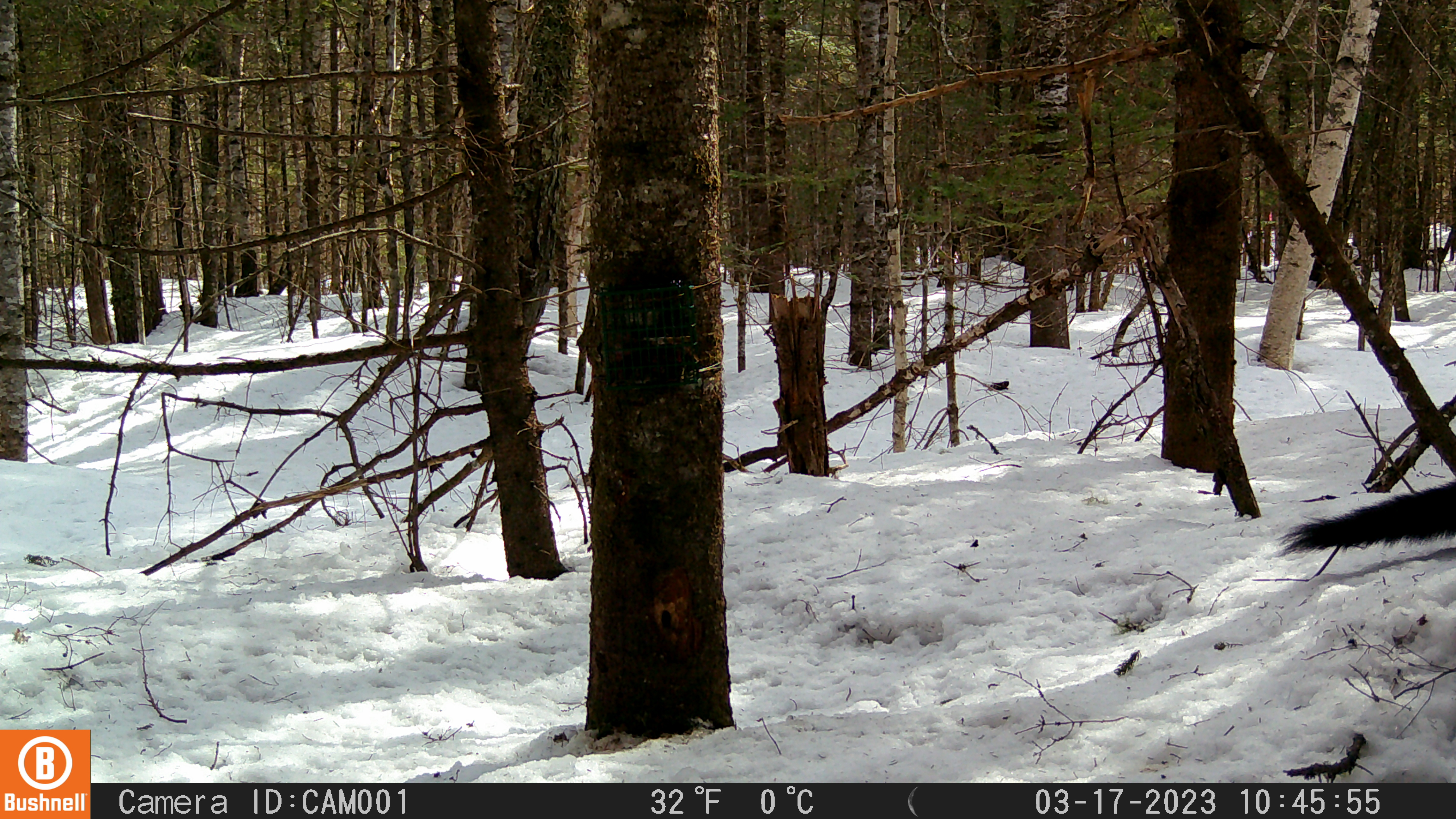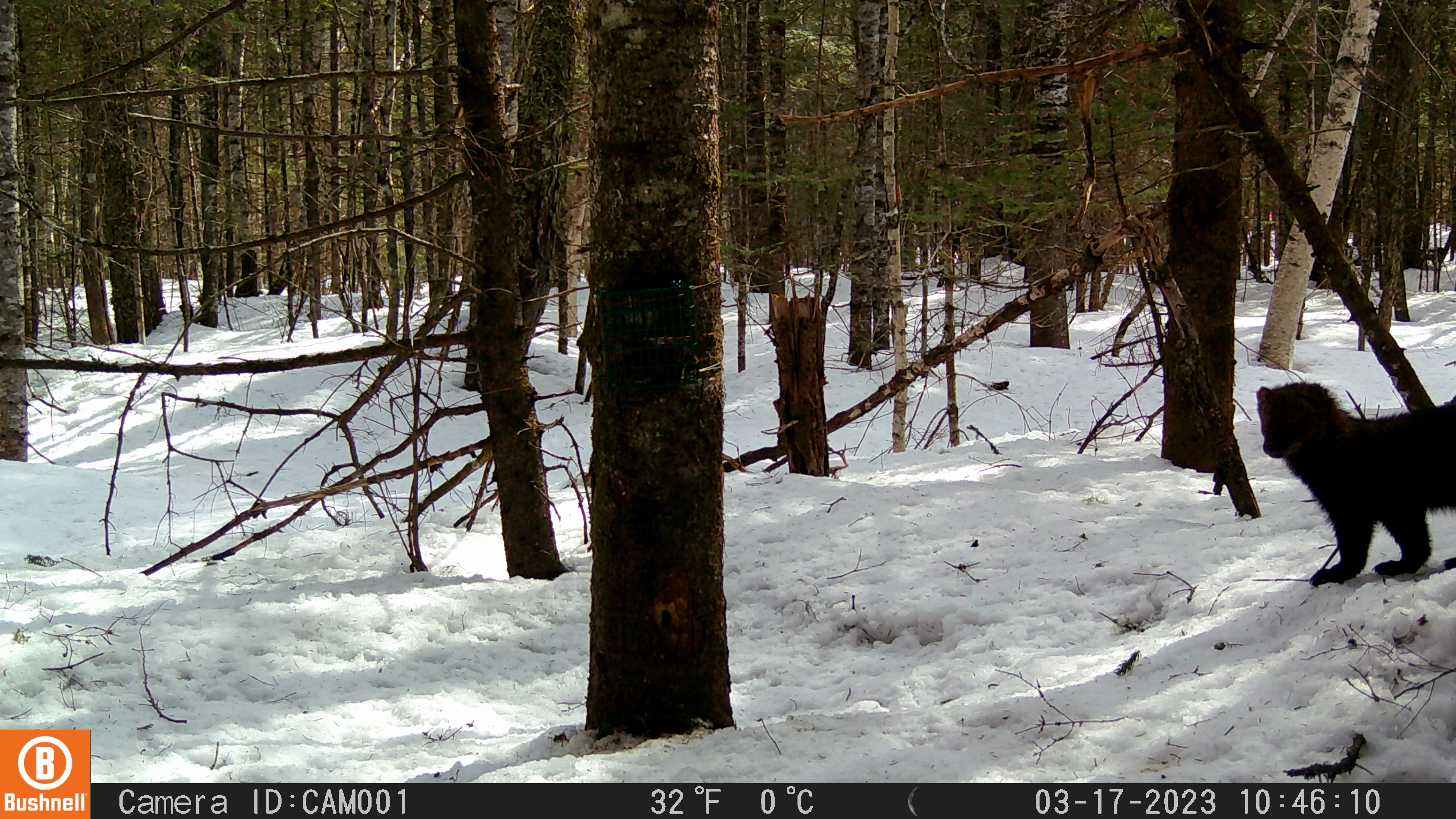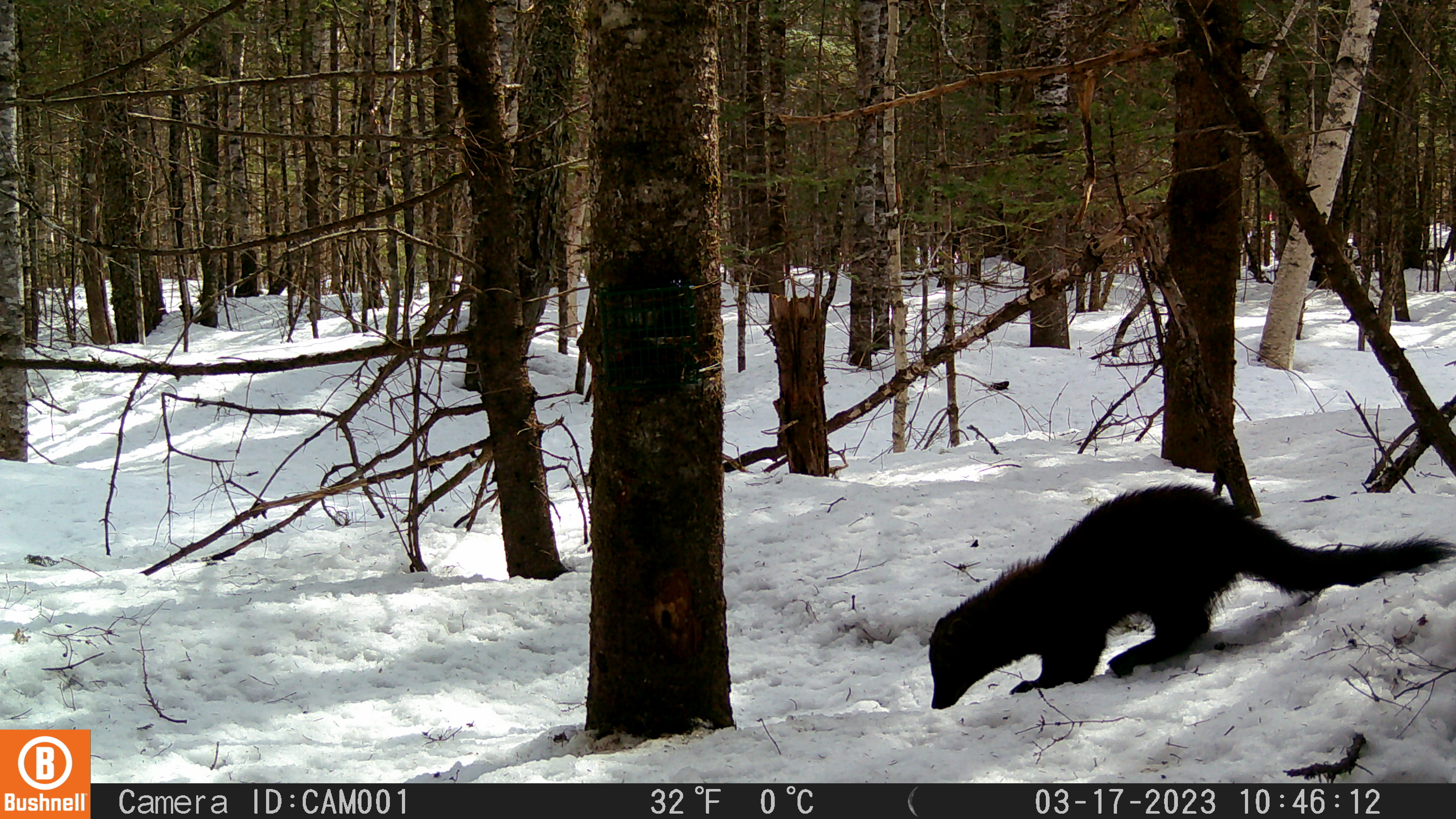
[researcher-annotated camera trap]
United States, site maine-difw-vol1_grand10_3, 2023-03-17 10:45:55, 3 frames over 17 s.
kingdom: Animalia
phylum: Chordata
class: Mammalia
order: Carnivora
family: Mustelidae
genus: Pekania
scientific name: Pekania pennanti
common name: fisher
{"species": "fisher (Pekania pennanti)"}